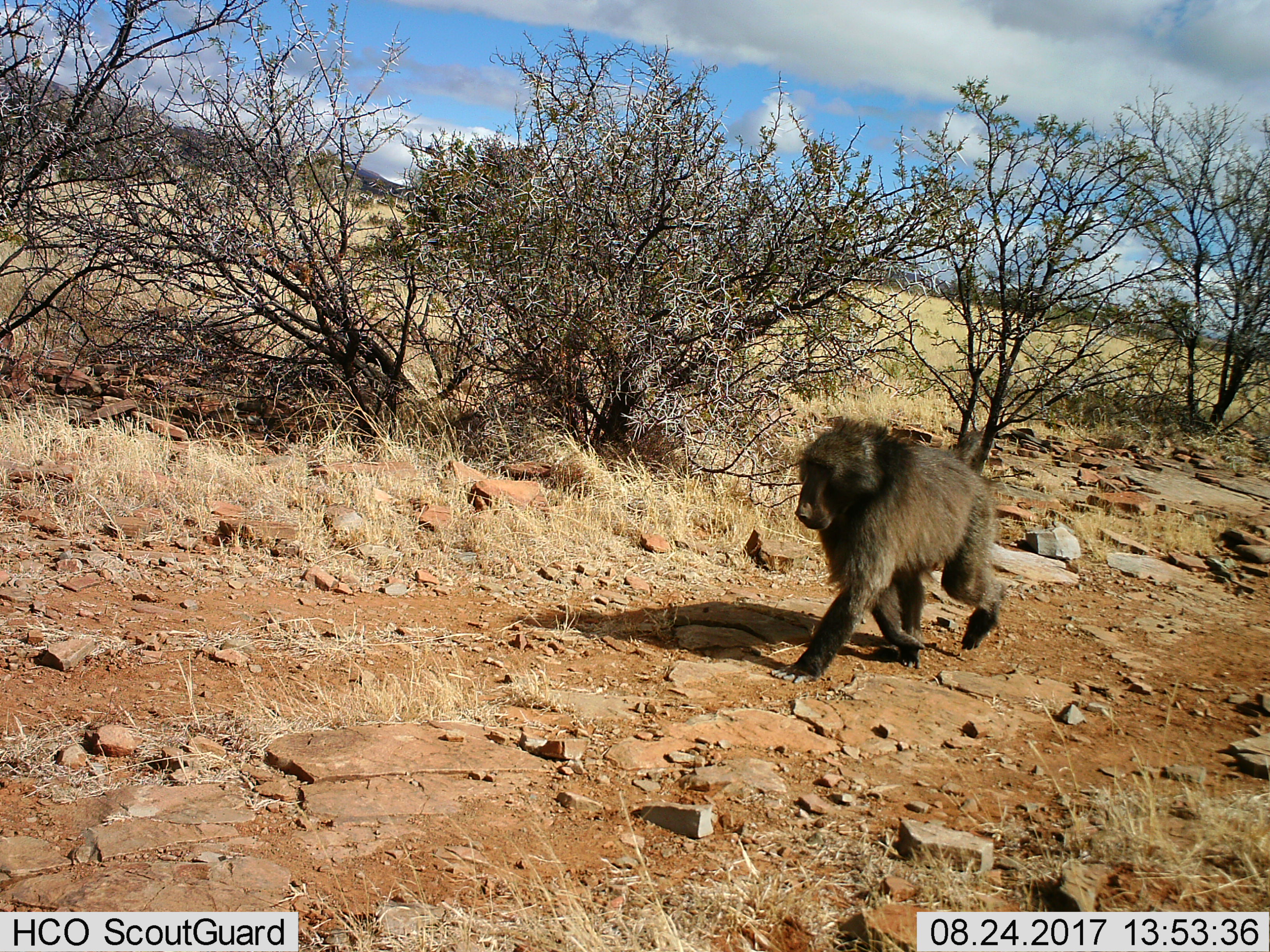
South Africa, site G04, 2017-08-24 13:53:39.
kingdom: Animalia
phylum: Chordata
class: Mammalia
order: Primates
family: Cercopithecidae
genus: Papio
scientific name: Papio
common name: baboon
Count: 1.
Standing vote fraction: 0%.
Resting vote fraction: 0%.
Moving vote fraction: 100%.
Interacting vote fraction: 0%.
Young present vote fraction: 0%.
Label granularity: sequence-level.